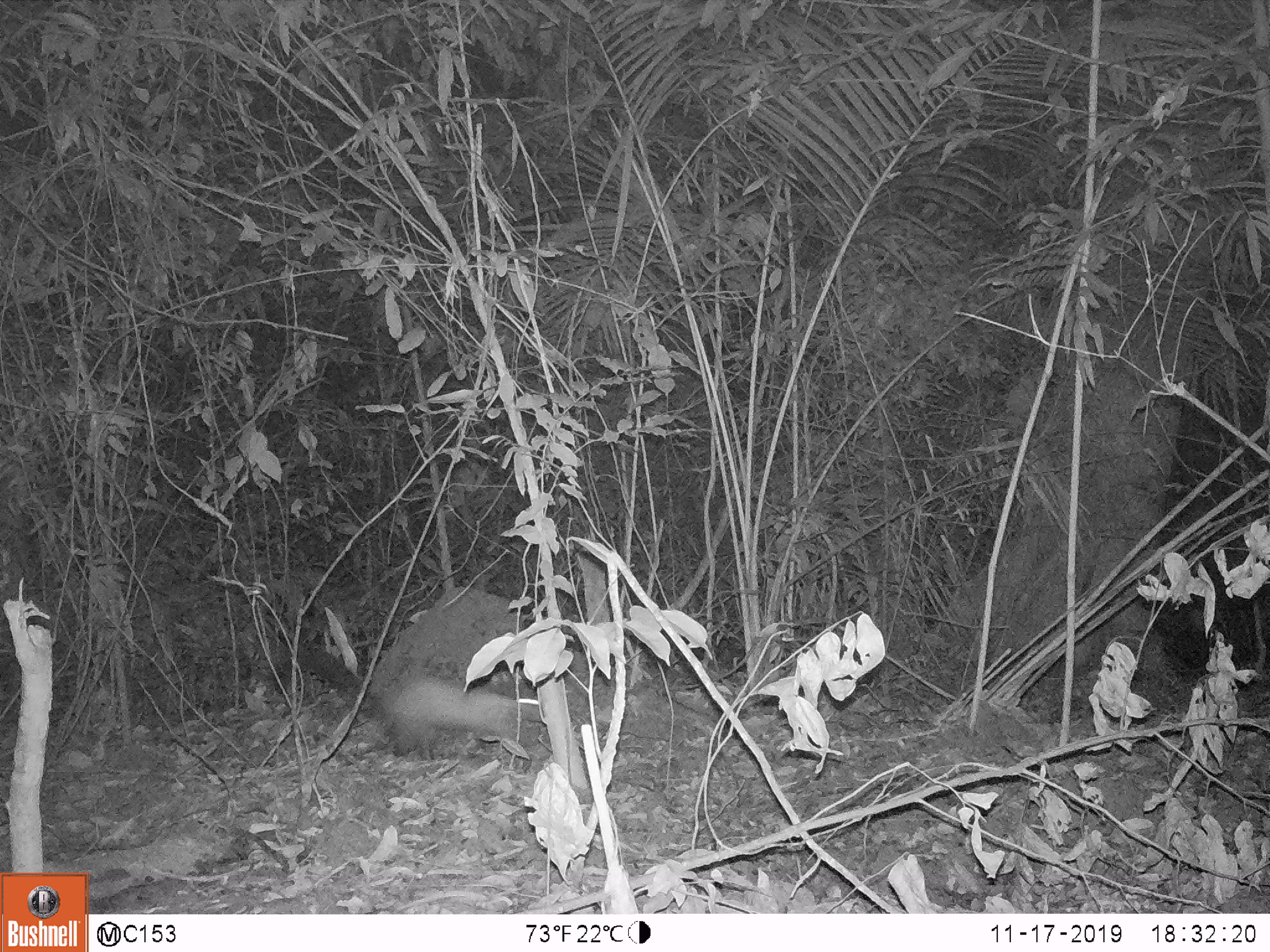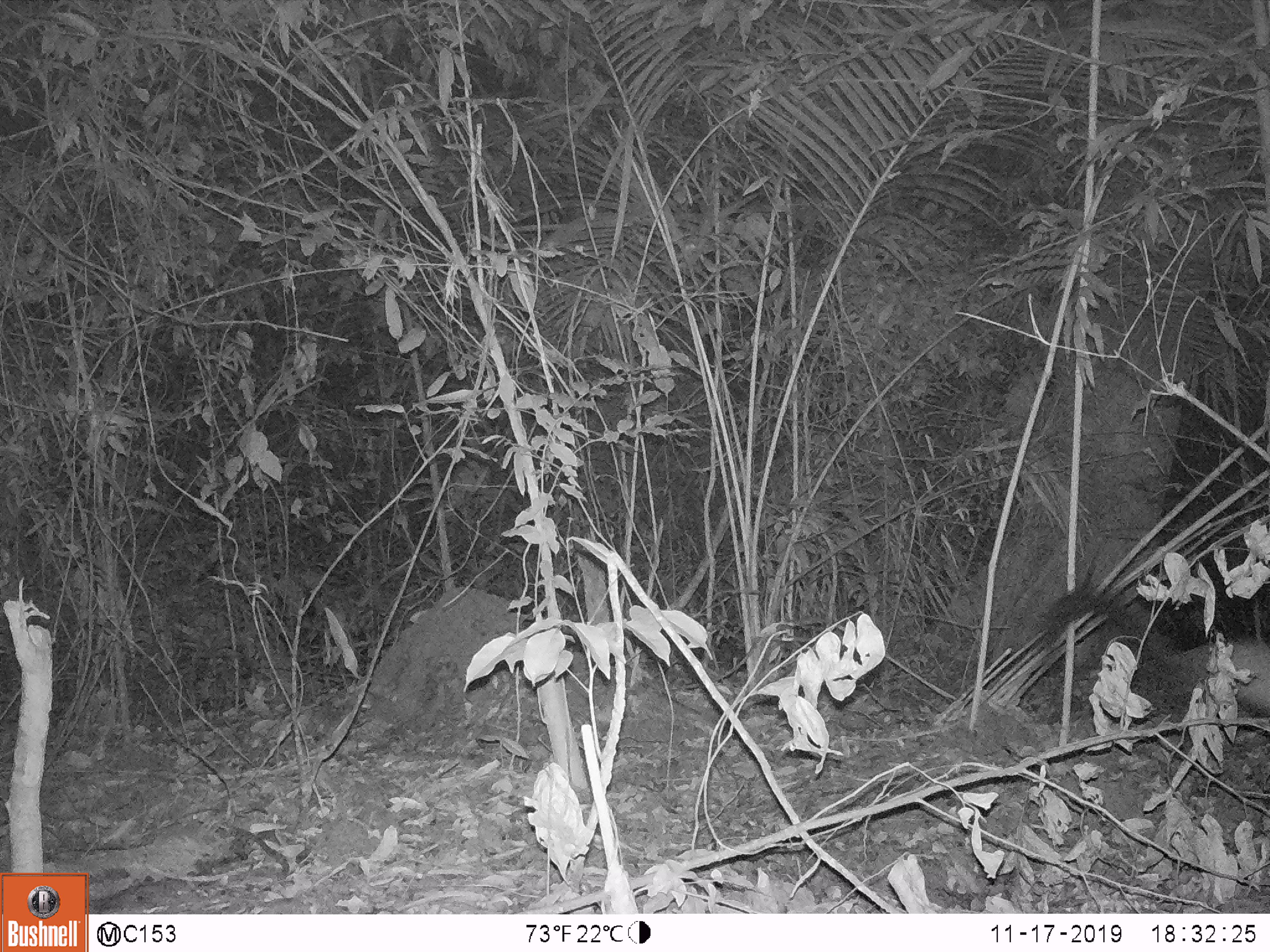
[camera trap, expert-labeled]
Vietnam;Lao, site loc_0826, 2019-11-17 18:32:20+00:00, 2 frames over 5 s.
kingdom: Animalia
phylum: Chordata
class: Mammalia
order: Carnivora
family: Mustelidae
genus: Martes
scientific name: Martes flavigula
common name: yellow-throated marten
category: yellow throated marten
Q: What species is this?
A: Yellow throated marten (yellow-throated marten) (Martes flavigula).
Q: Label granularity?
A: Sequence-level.